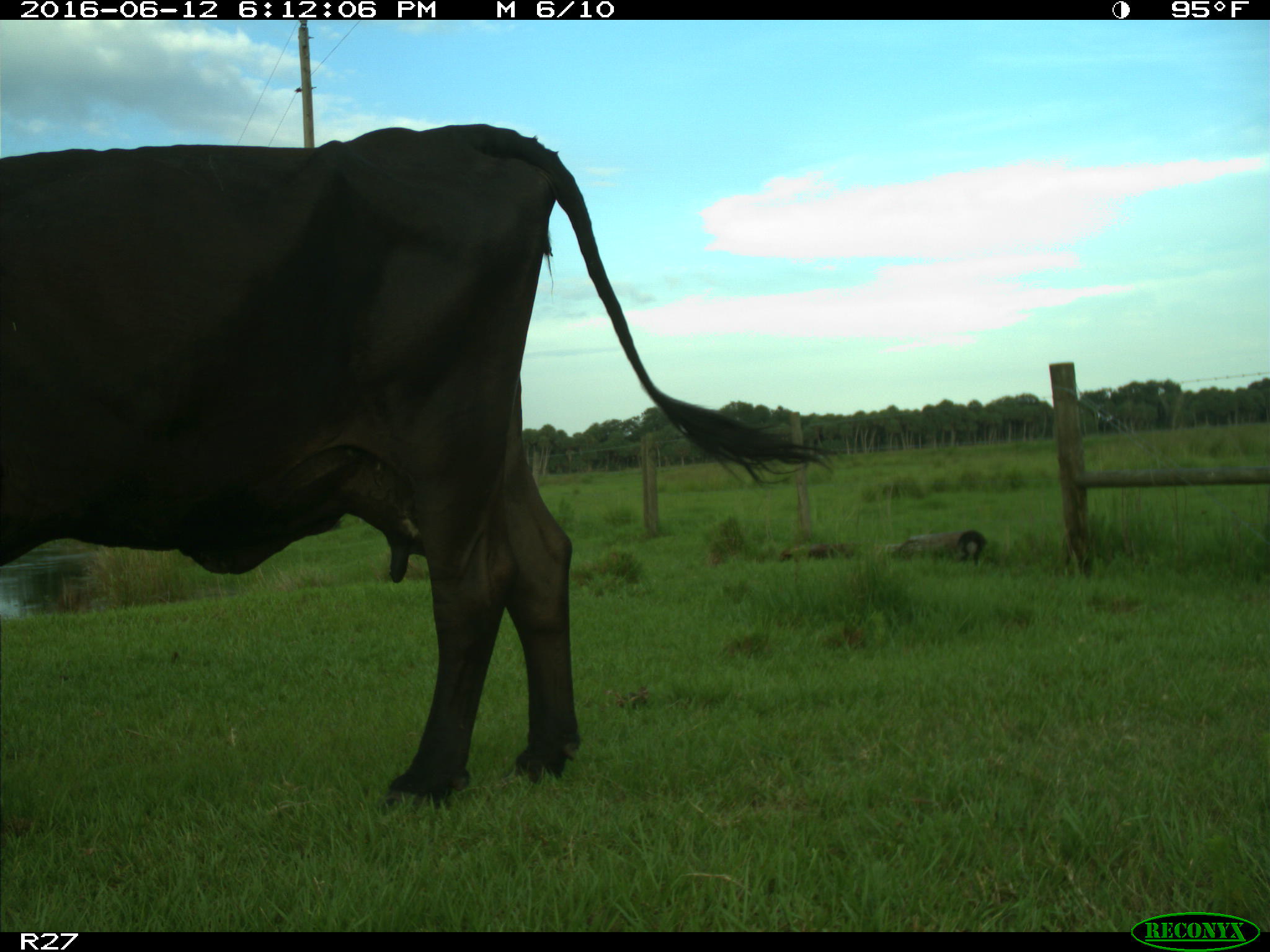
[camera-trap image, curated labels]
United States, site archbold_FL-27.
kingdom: Animalia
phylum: Chordata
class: Mammalia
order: Artiodactyla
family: Bovidae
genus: Bos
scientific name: Bos taurus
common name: domestic cow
Bos taurus (domestic cow).